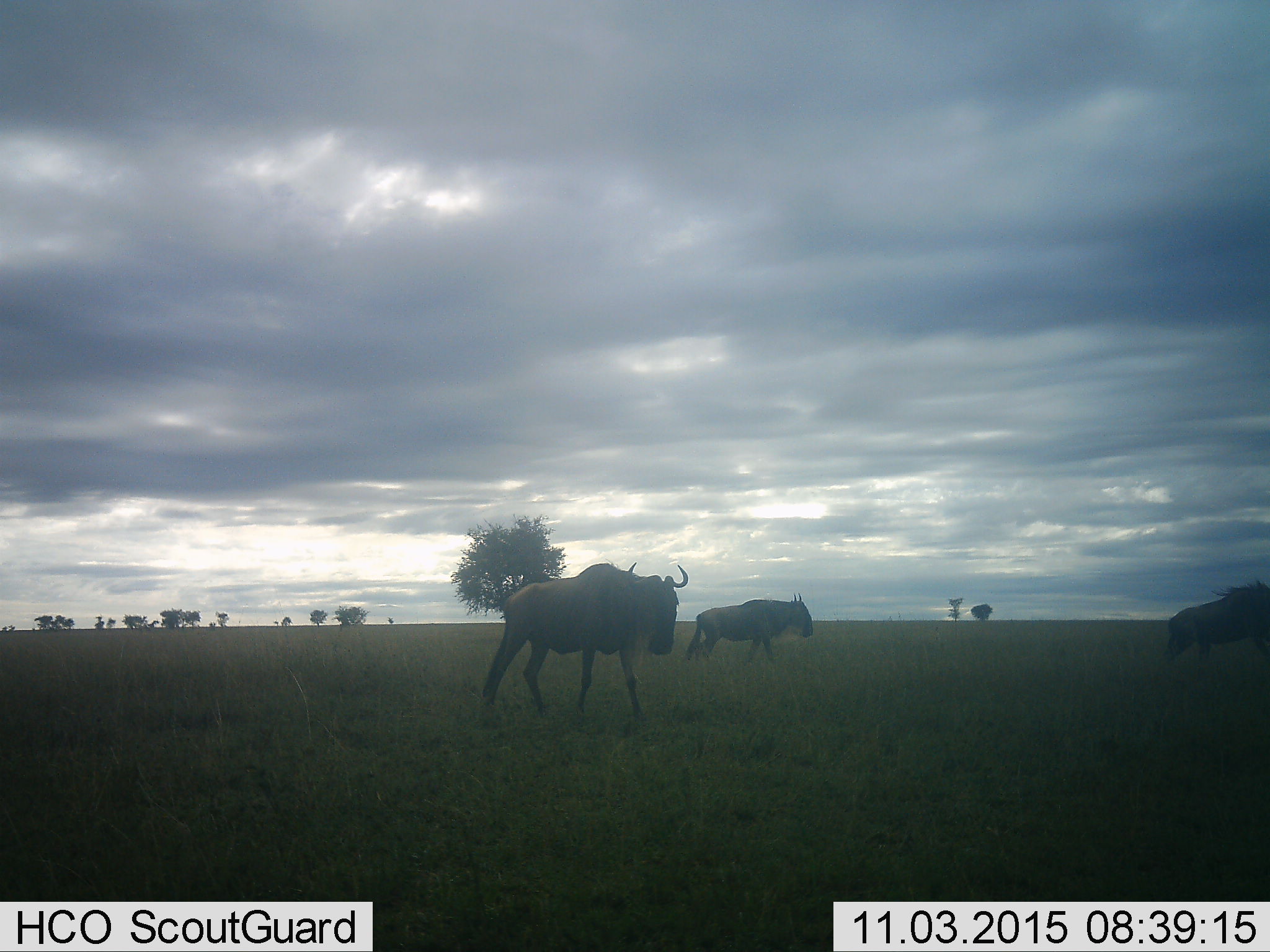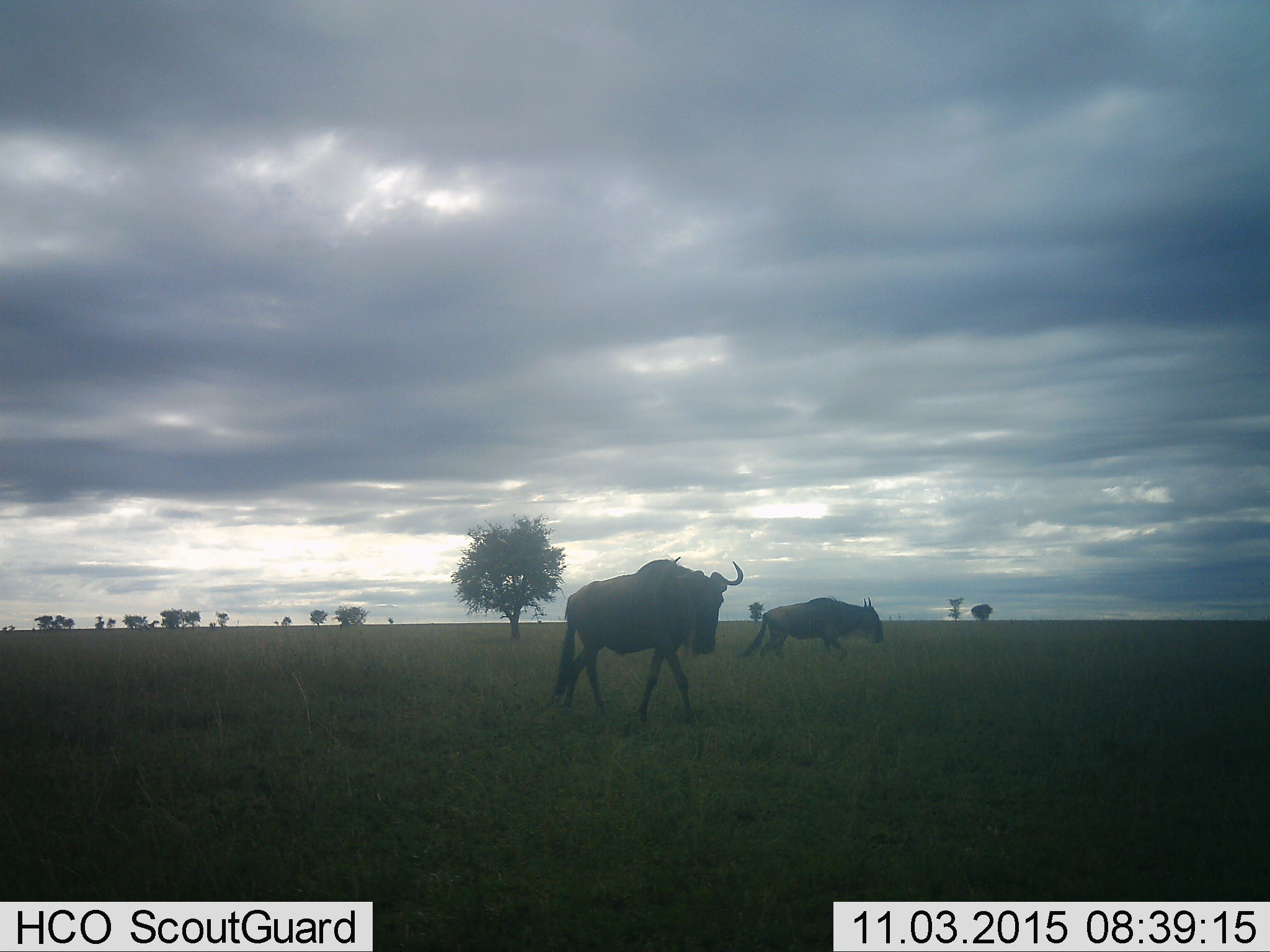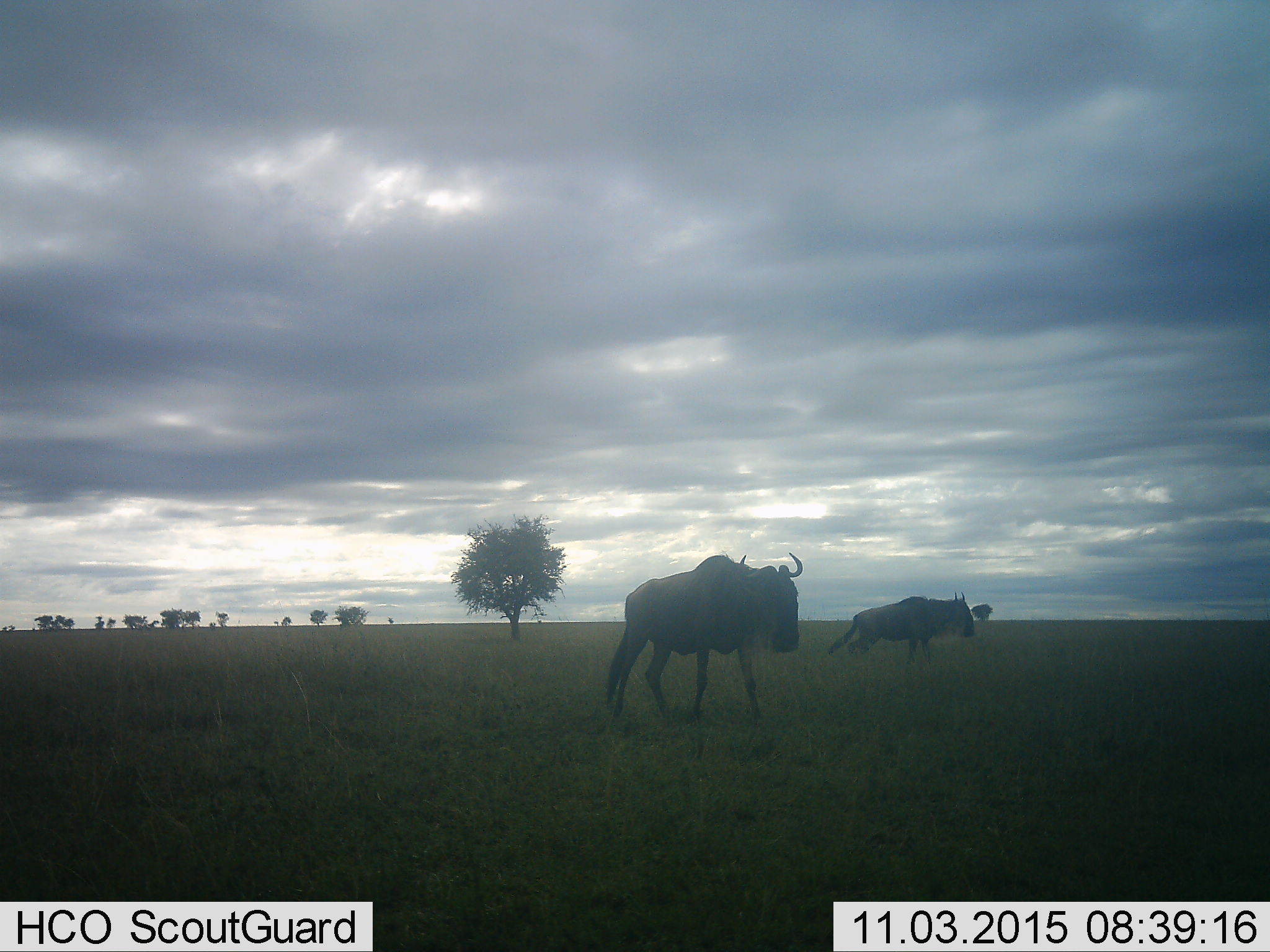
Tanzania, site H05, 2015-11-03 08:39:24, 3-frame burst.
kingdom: Animalia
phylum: Chordata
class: Mammalia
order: Artiodactyla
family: Bovidae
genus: Connochaetes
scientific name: Connochaetes taurinus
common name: blue wildebeest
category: wildebeest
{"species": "wildebeest (blue wildebeest) (Connochaetes taurinus)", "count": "3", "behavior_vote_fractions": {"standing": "0%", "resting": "0%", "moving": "100%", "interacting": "0%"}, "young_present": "0%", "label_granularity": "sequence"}